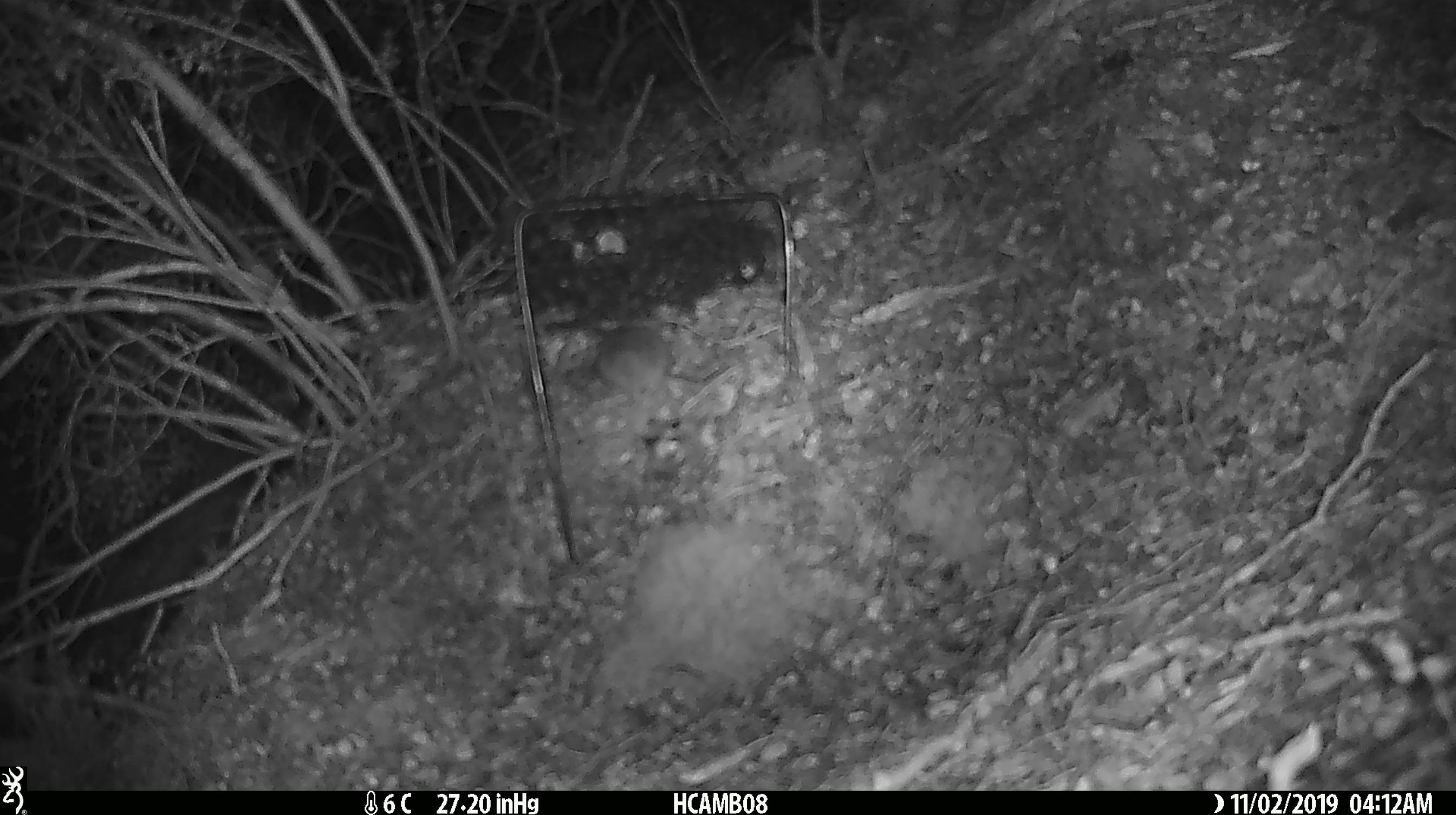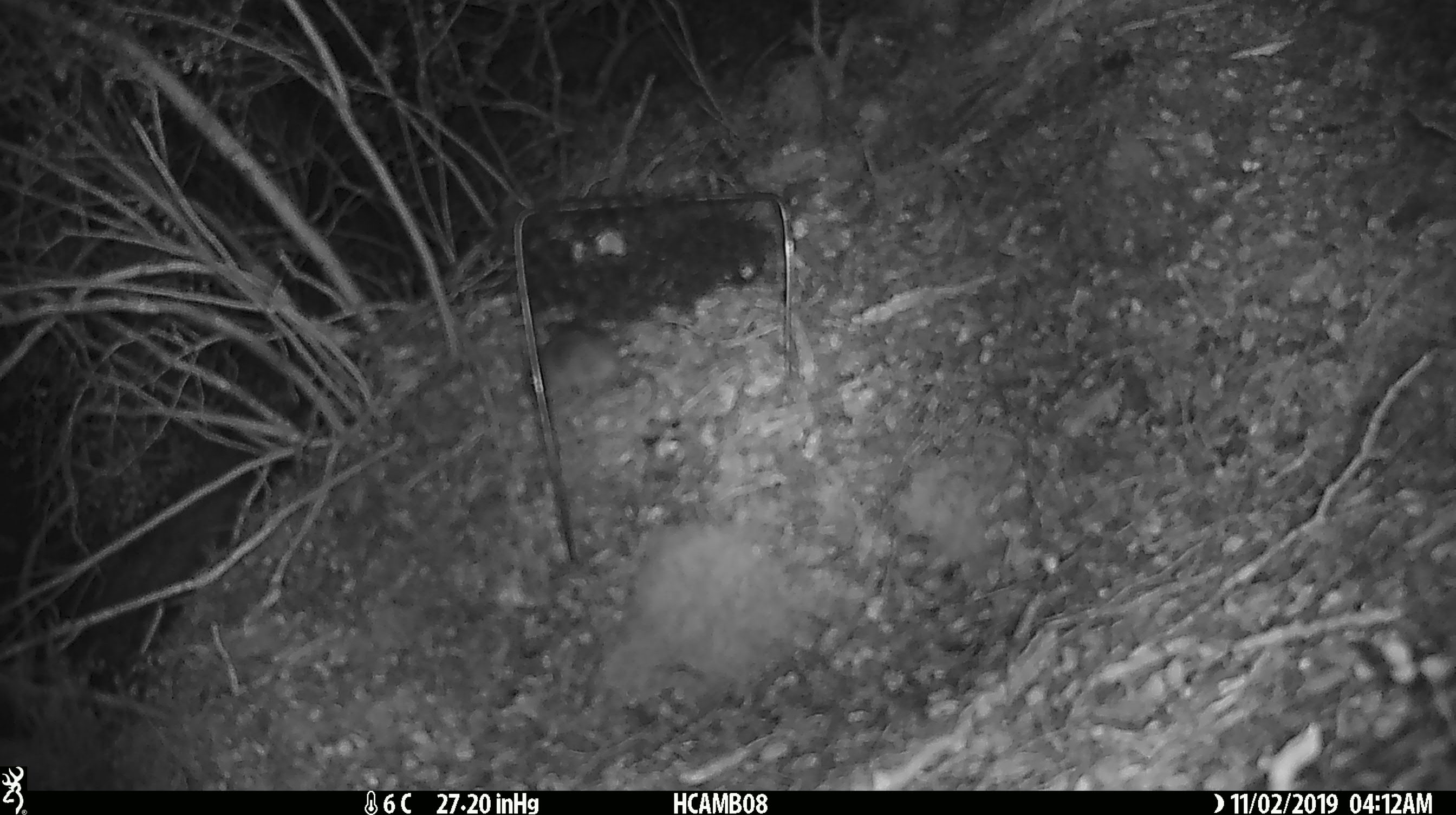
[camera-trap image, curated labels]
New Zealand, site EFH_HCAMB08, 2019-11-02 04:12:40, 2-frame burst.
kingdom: Animalia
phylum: Chordata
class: Mammalia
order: Rodentia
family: Muridae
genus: Mus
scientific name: Mus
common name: mouse